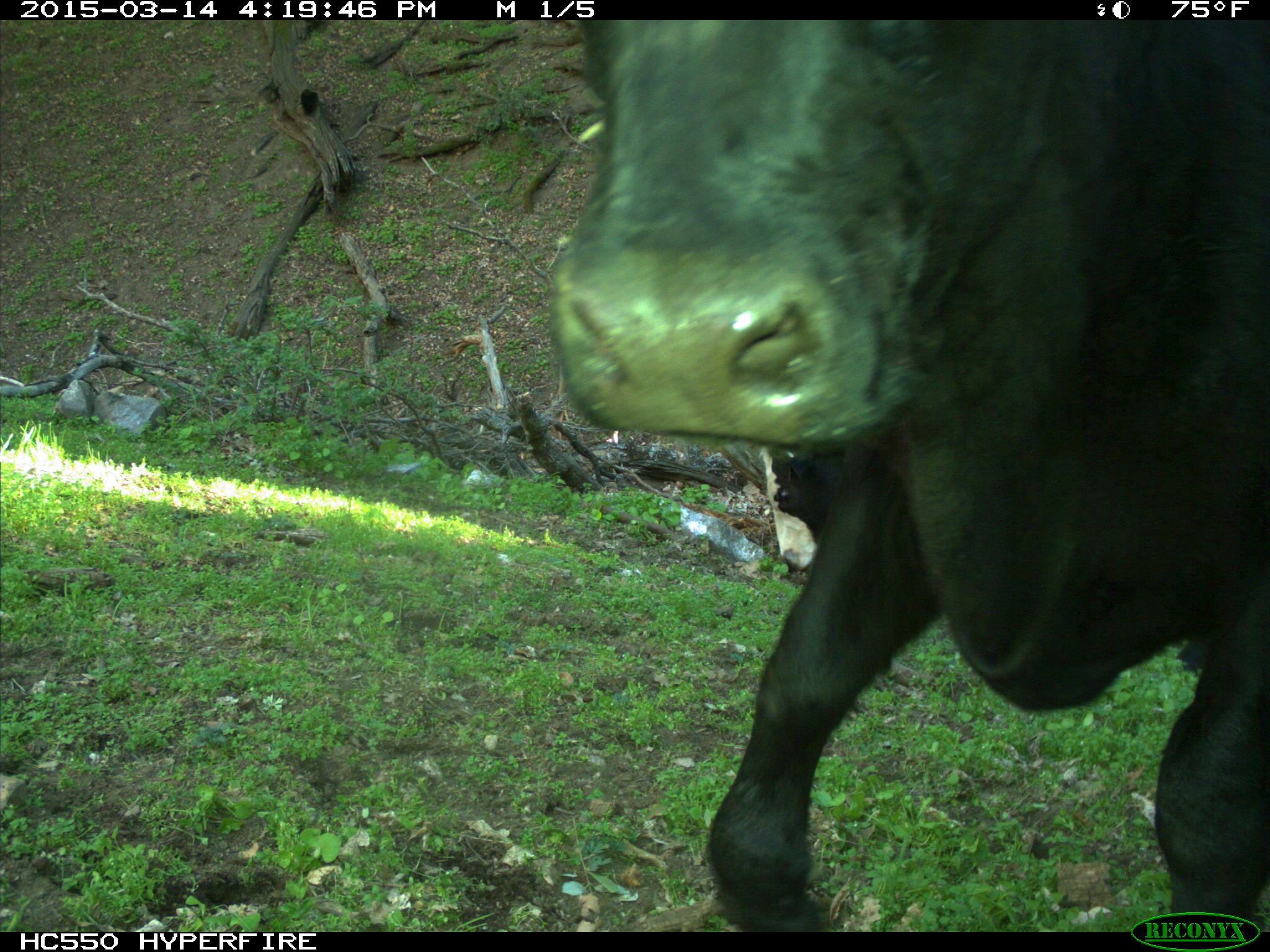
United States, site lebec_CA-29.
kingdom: Animalia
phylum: Chordata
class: Mammalia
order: Artiodactyla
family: Bovidae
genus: Bos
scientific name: Bos taurus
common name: domestic cow